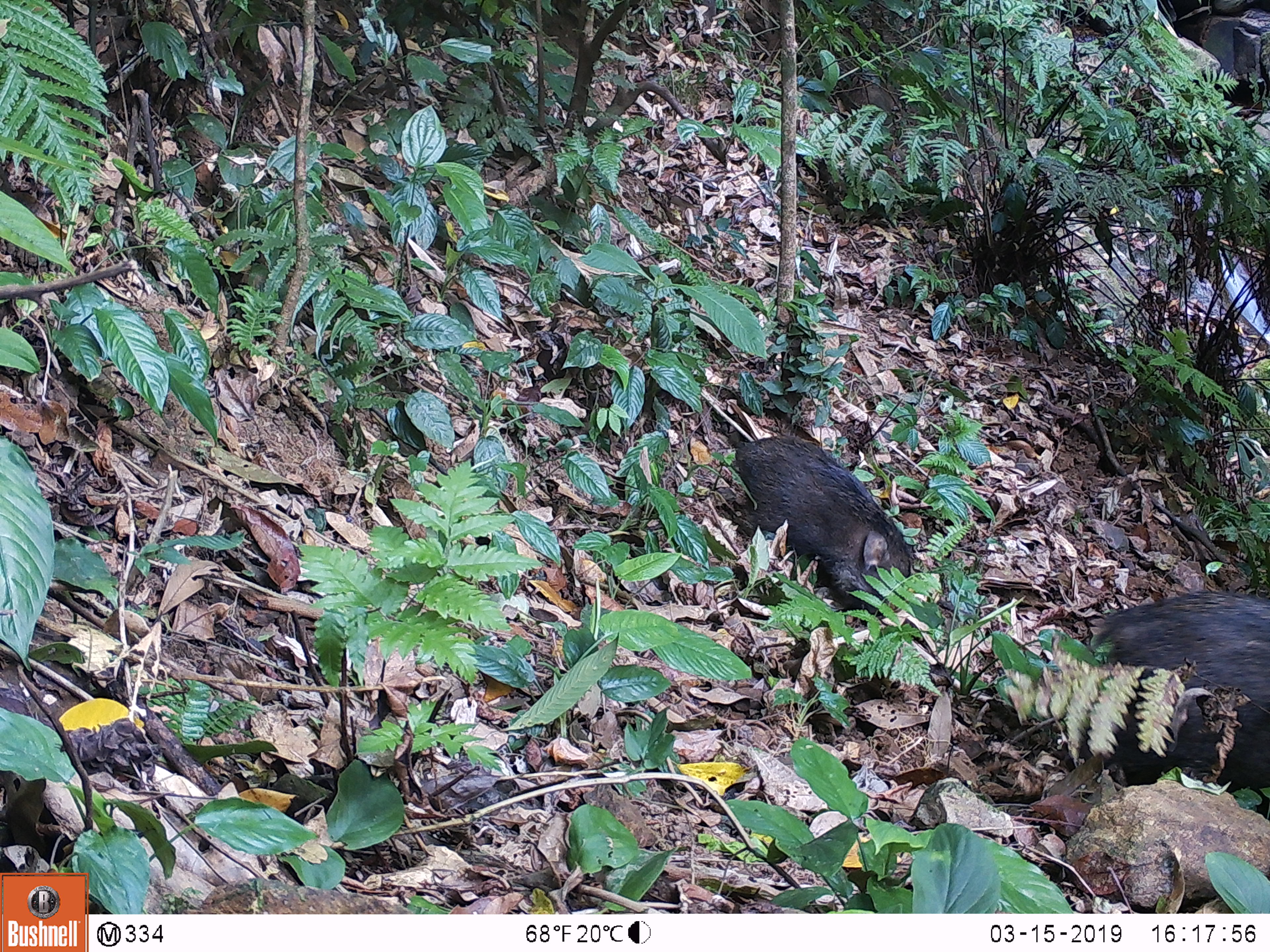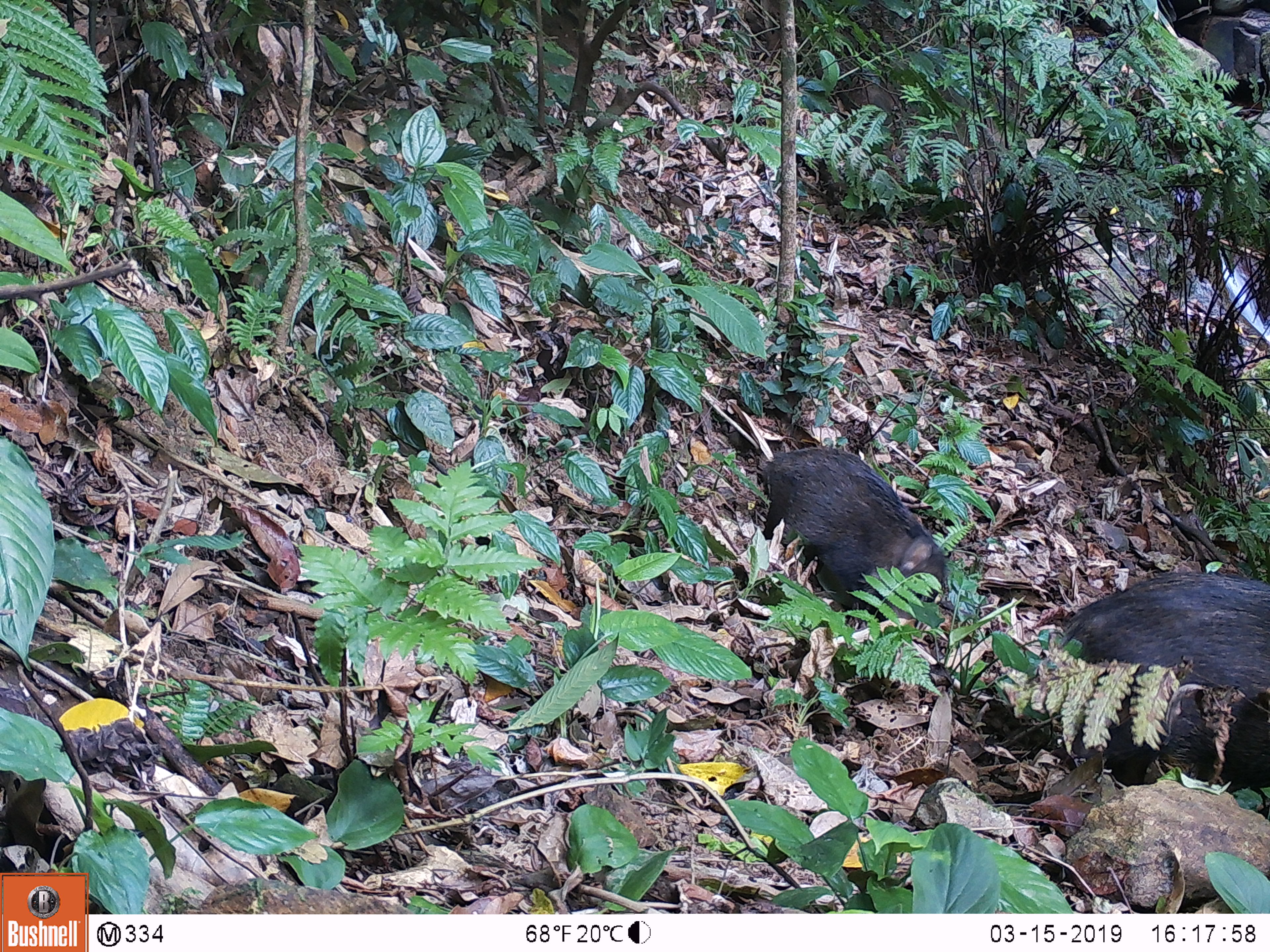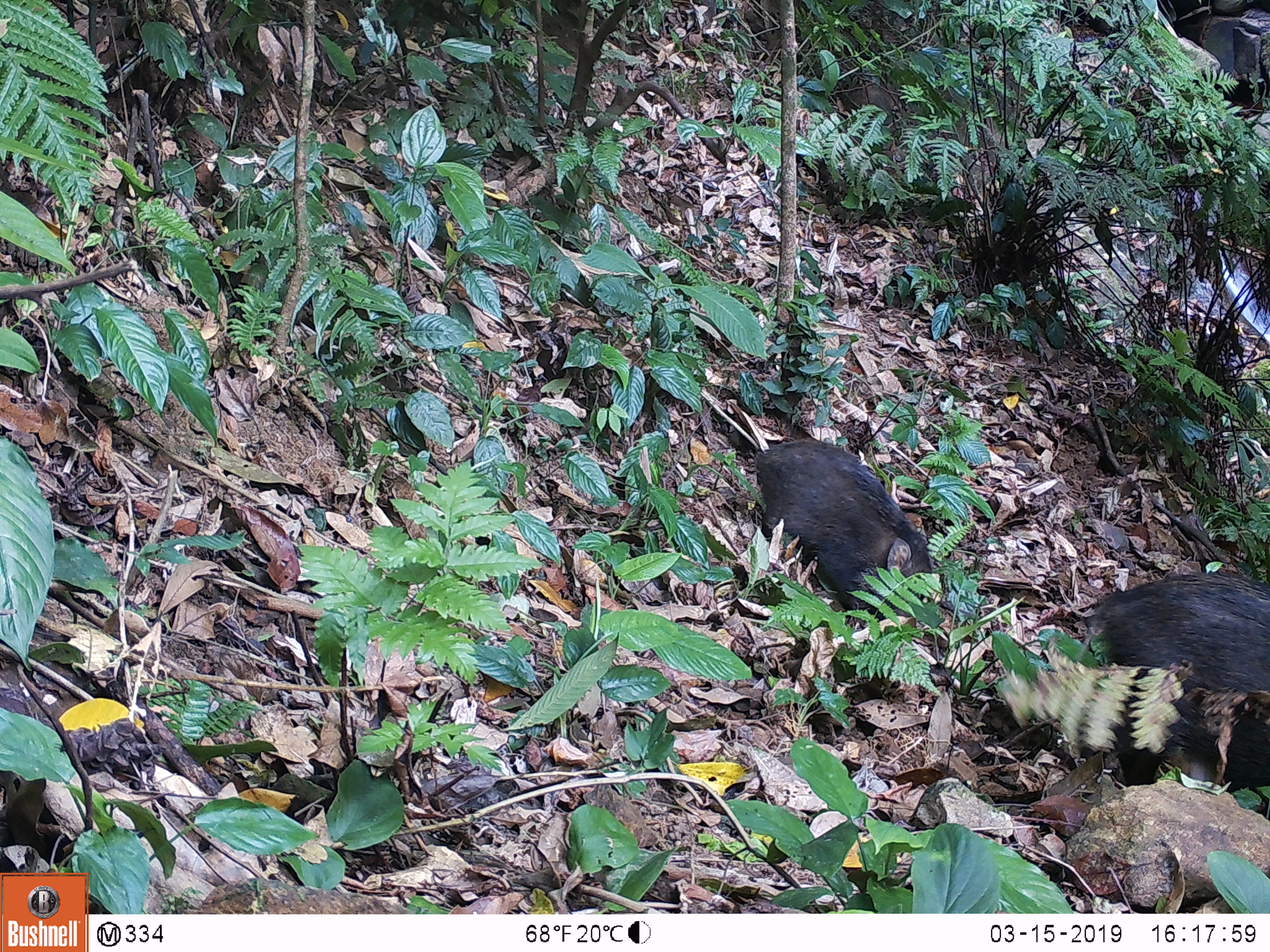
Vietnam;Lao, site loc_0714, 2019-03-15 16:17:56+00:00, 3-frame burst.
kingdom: Animalia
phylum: Chordata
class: Mammalia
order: Artiodactyla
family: Suidae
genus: Sus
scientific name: Sus scrofa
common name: eurasian wild pig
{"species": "eurasian wild pig (Sus scrofa)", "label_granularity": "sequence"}